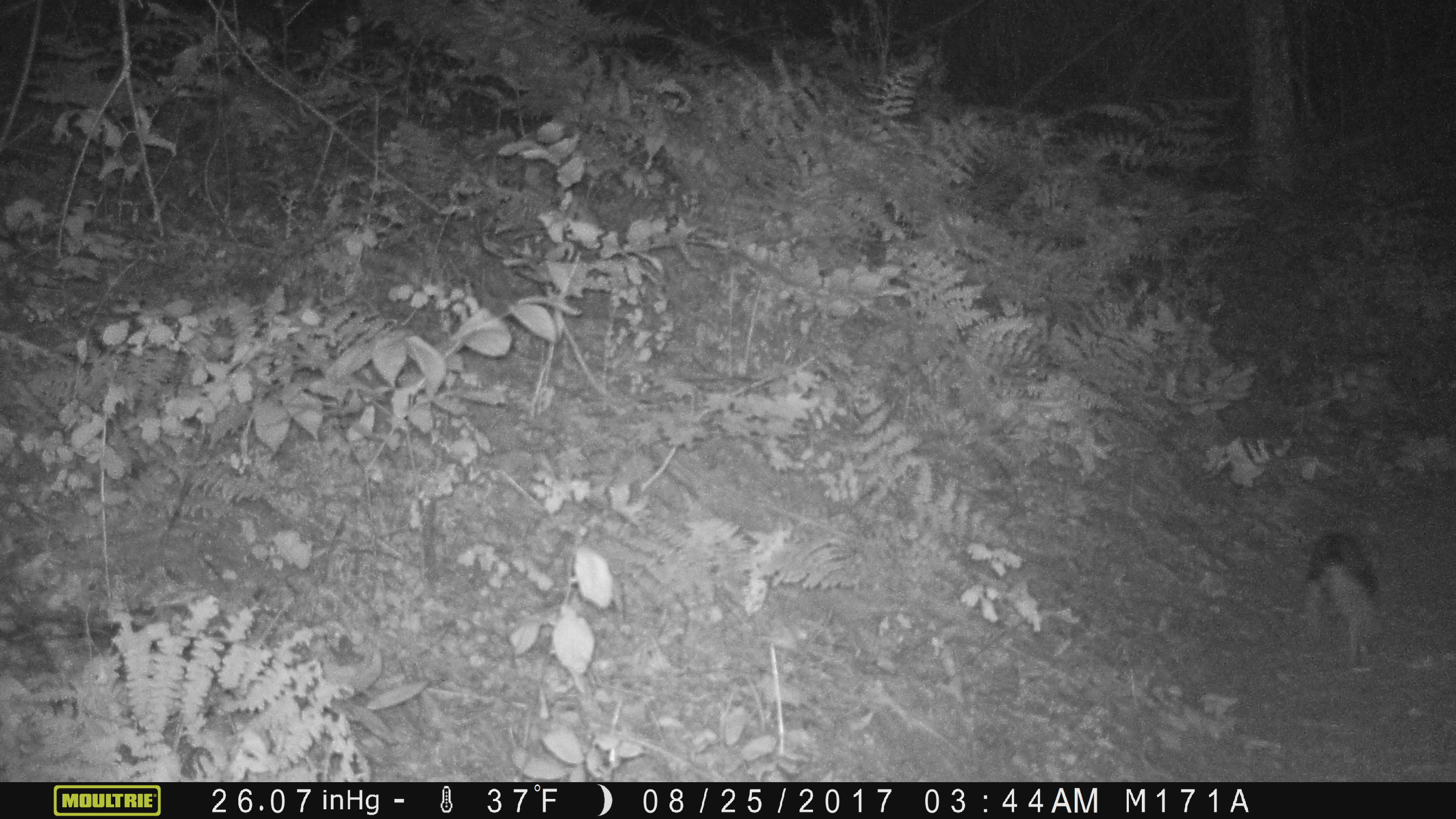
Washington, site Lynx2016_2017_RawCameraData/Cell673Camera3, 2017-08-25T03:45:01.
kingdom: Animalia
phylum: Chordata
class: Mammalia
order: Lagomorpha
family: Leporidae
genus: Lepus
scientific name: Lepus americanus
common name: snowshoe hare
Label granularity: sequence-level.